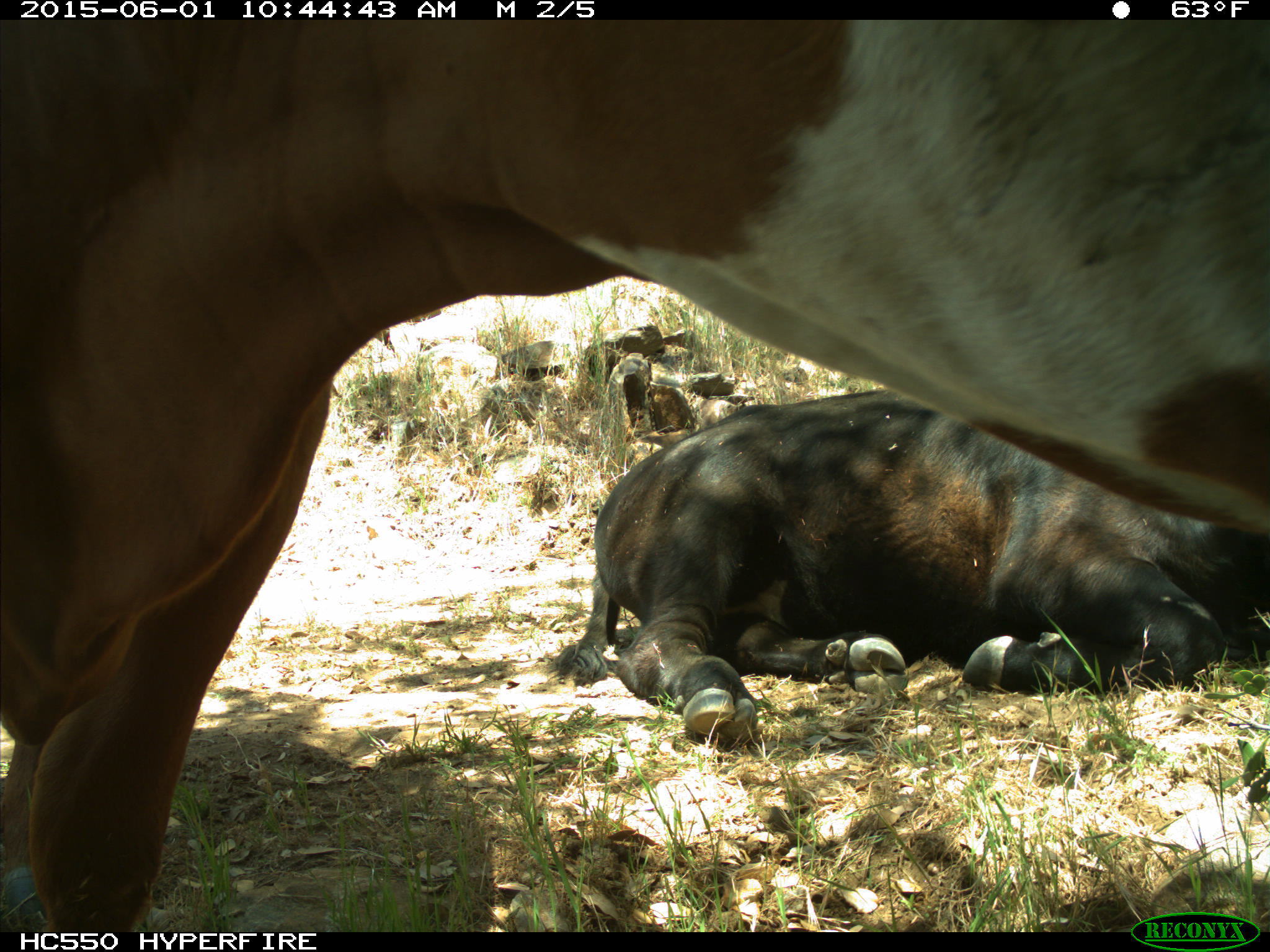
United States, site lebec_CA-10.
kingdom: Animalia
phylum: Chordata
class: Mammalia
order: Artiodactyla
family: Bovidae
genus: Bos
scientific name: Bos taurus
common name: domestic cow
Bos taurus (domestic cow).